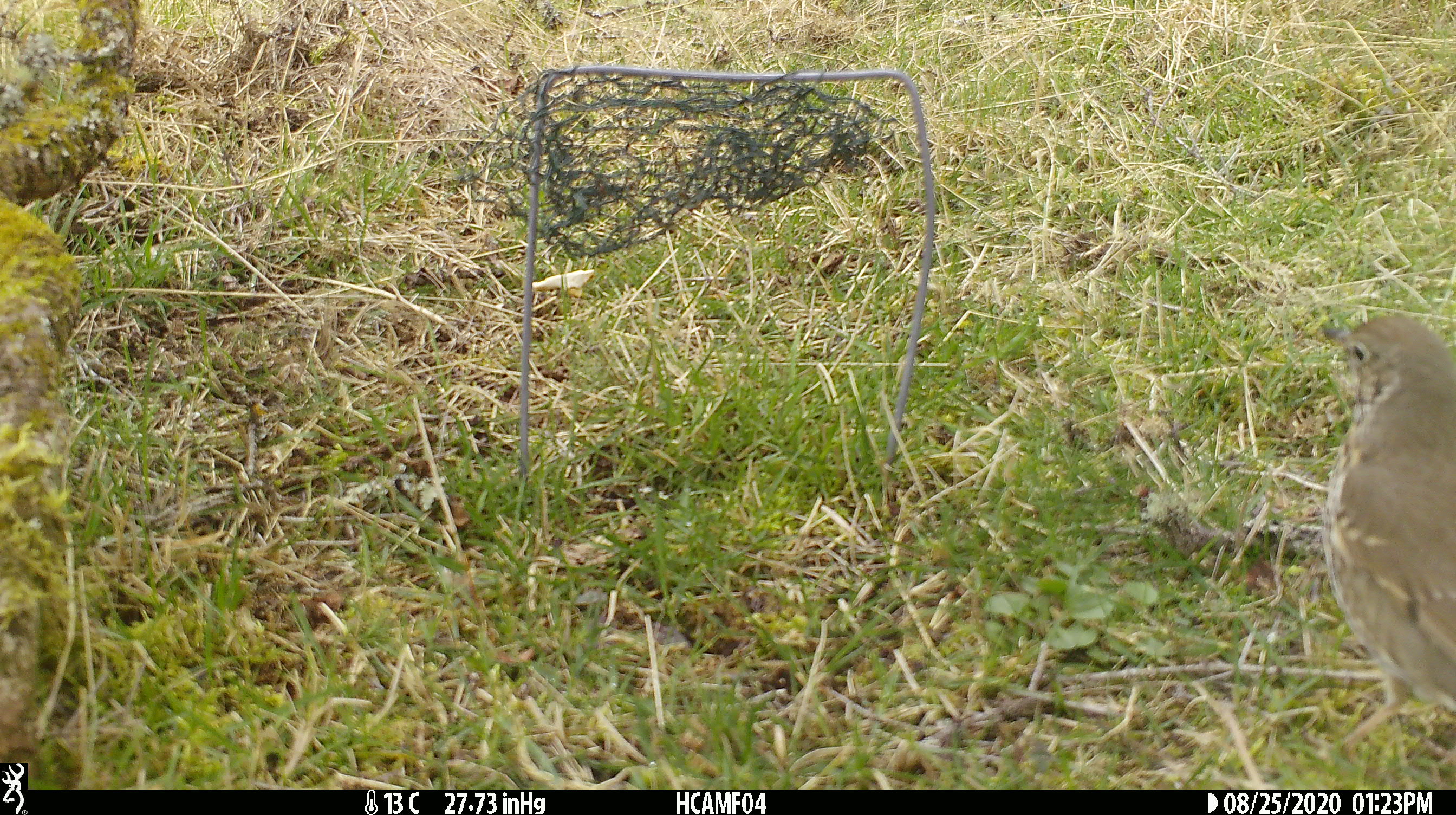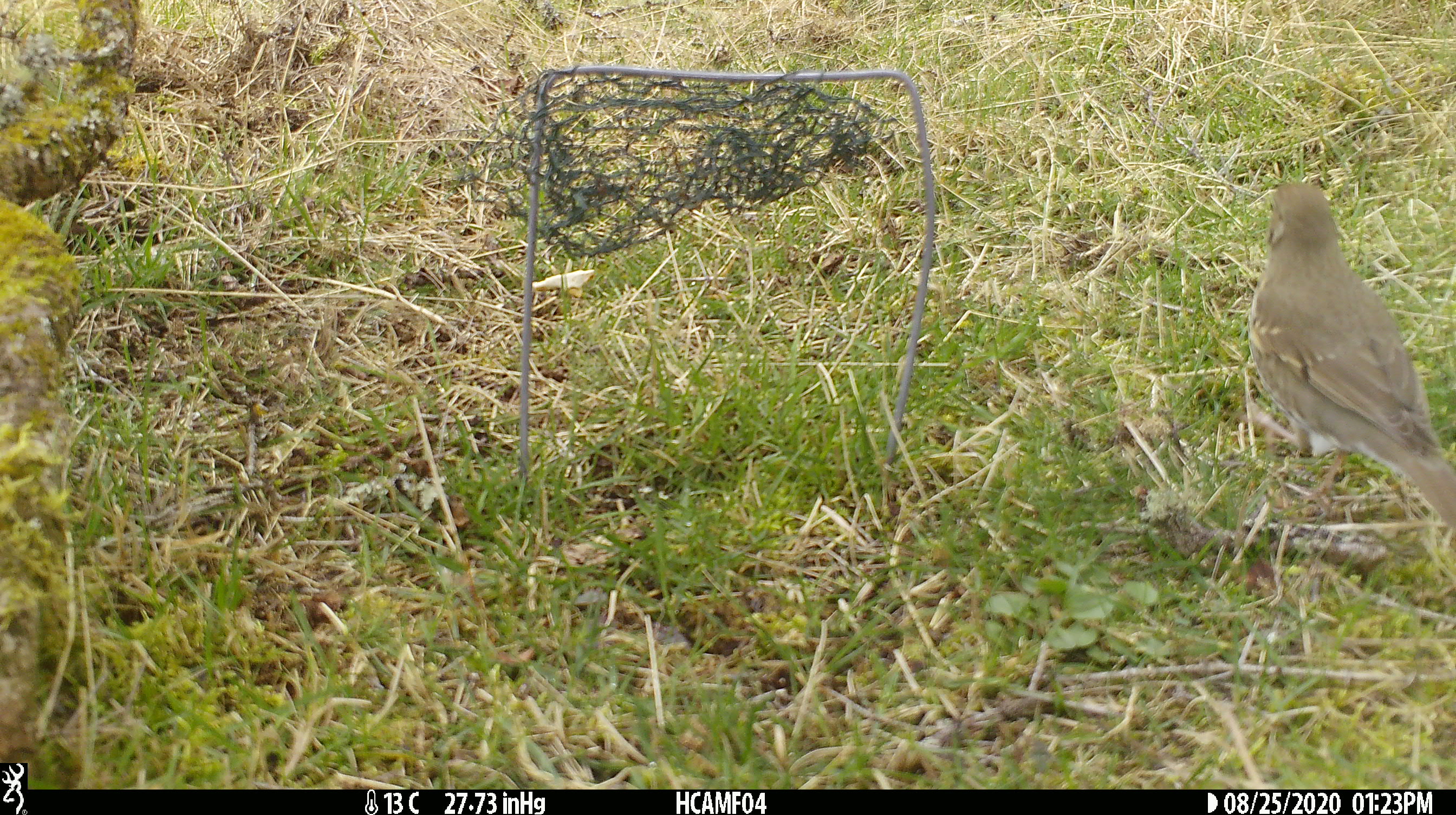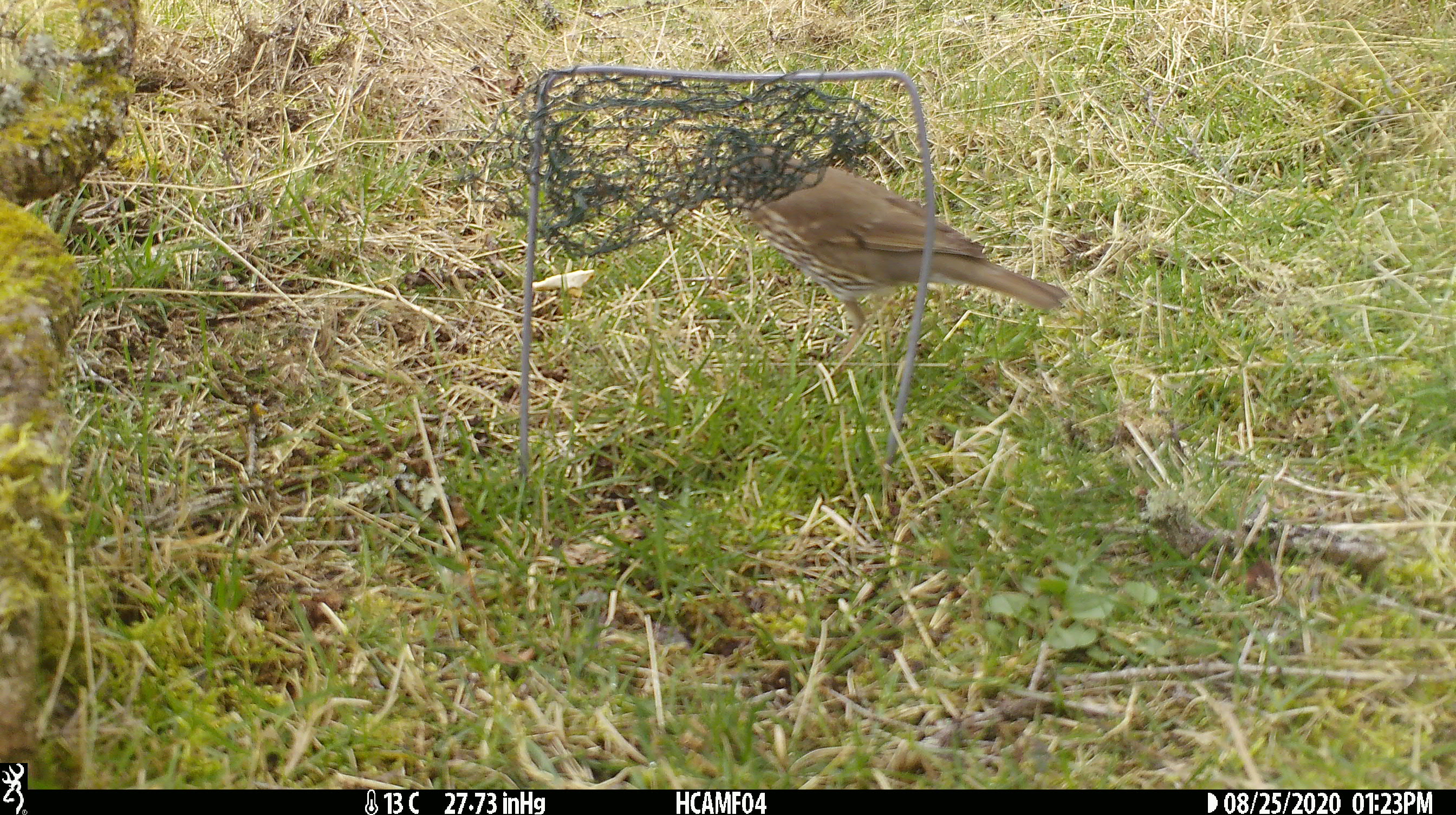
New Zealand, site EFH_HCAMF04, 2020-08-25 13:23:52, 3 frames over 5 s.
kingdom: Animalia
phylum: Chordata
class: Aves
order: Passeriformes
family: Turdidae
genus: Turdus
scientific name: Turdus philomelos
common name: song thrush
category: thrush